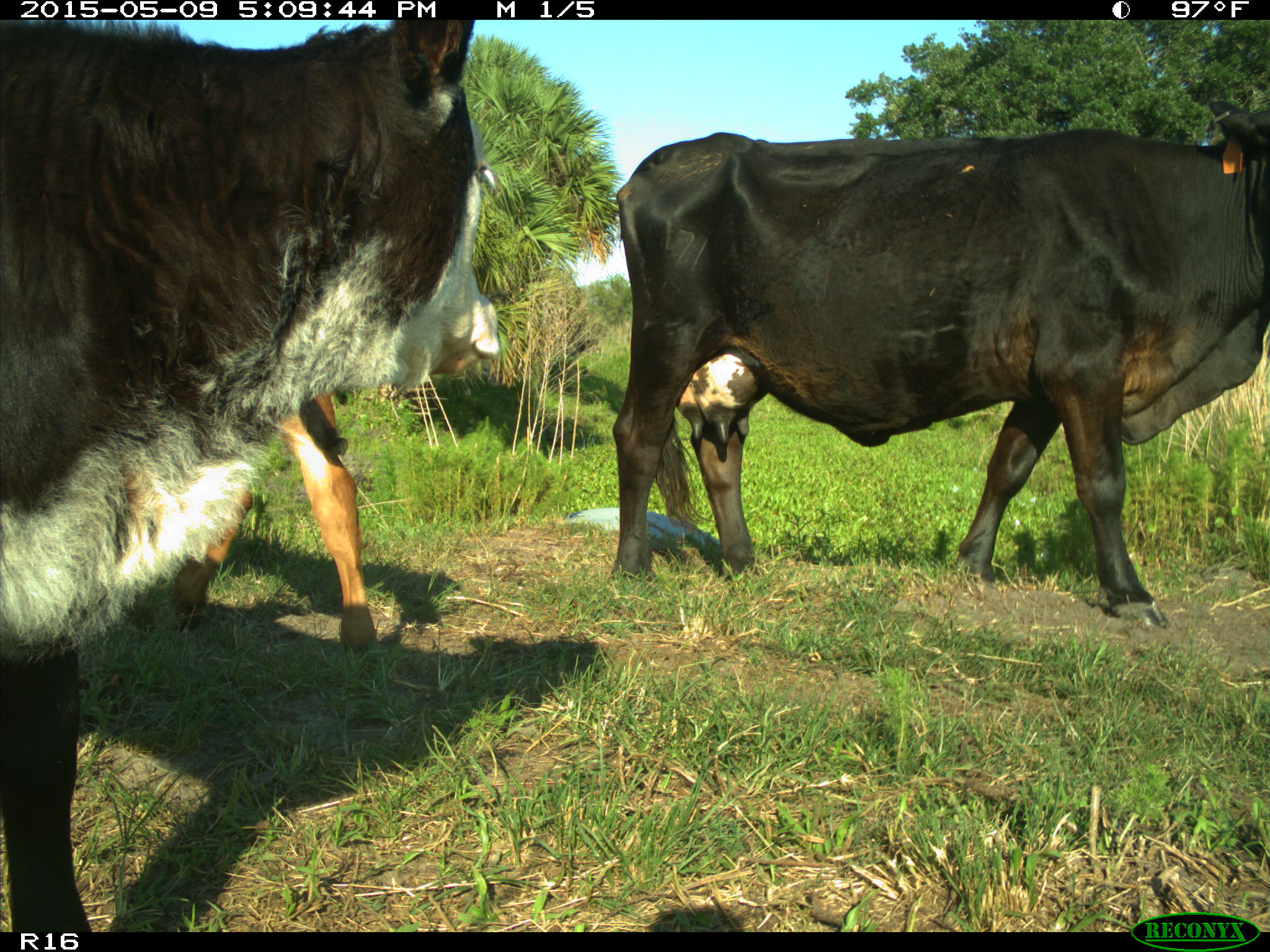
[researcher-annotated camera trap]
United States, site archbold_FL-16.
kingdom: Animalia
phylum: Chordata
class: Mammalia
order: Artiodactyla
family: Suidae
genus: Sus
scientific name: Sus scrofa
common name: wild boar